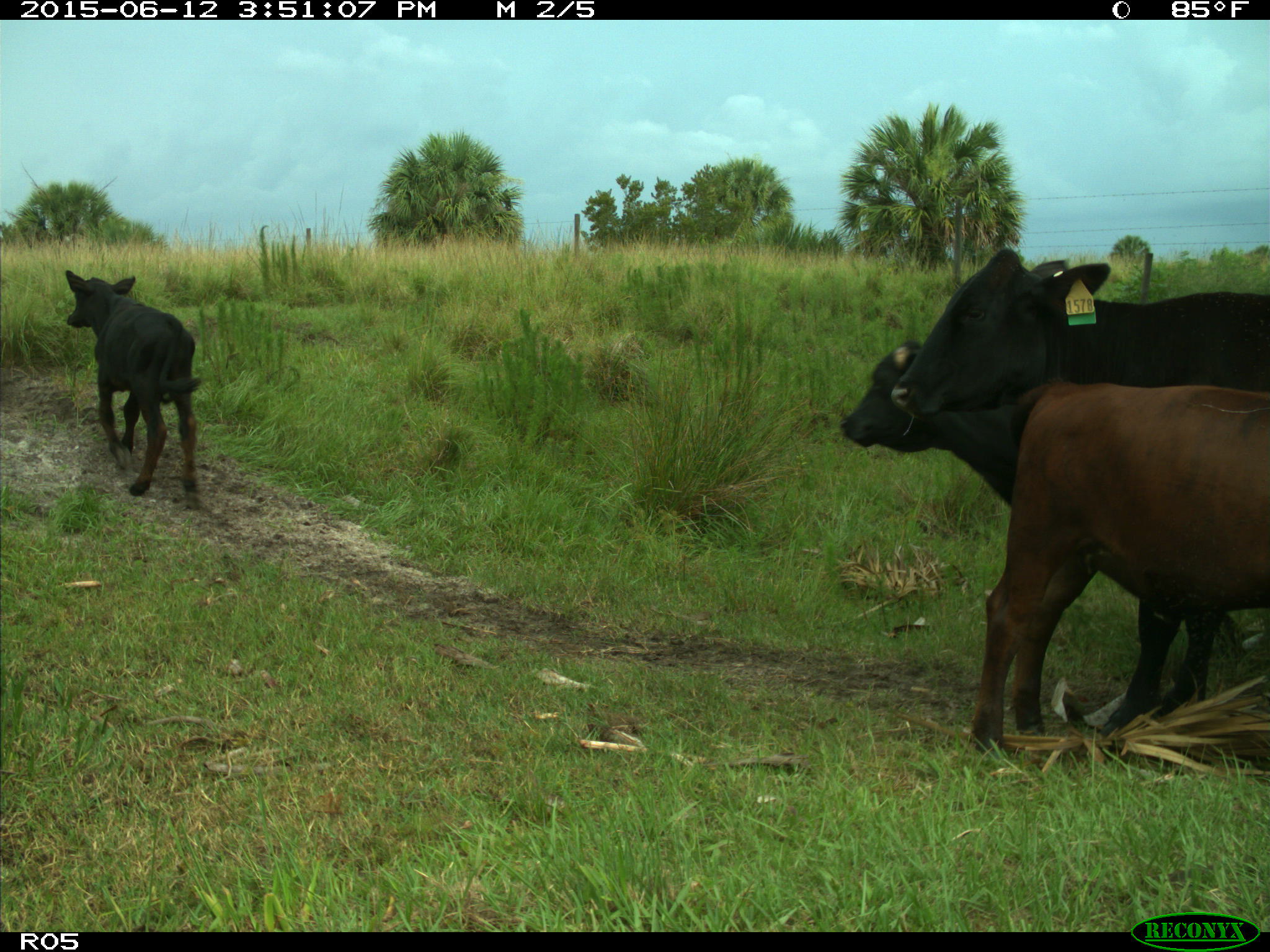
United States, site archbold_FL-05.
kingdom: Animalia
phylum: Chordata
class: Mammalia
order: Artiodactyla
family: Bovidae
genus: Bos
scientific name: Bos taurus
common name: domestic cow